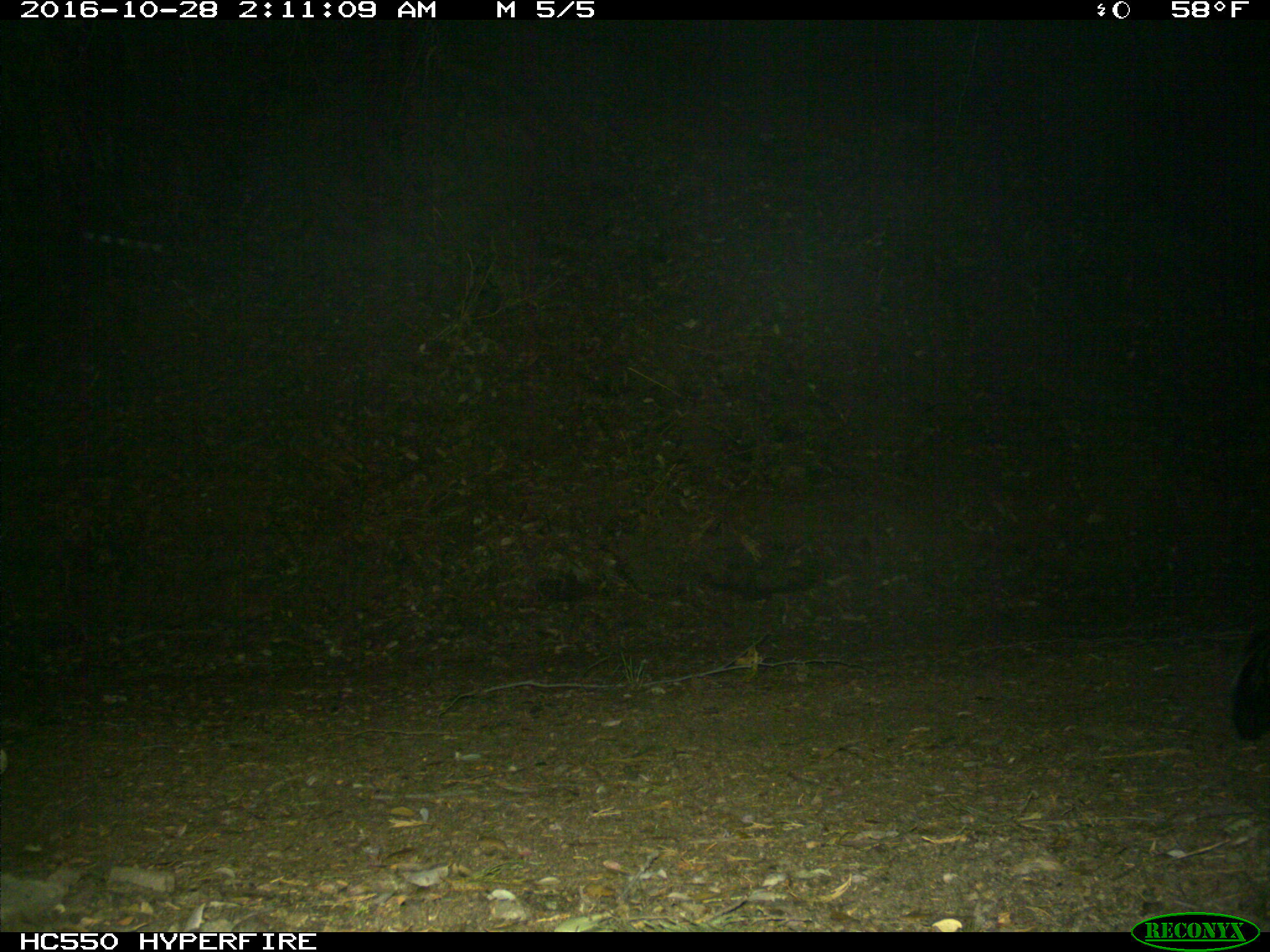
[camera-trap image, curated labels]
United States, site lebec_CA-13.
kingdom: Animalia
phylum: Chordata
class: Mammalia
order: Carnivora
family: Mephitidae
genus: Mephitis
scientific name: Mephitis mephitis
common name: striped skunk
Mephitis mephitis (striped skunk).